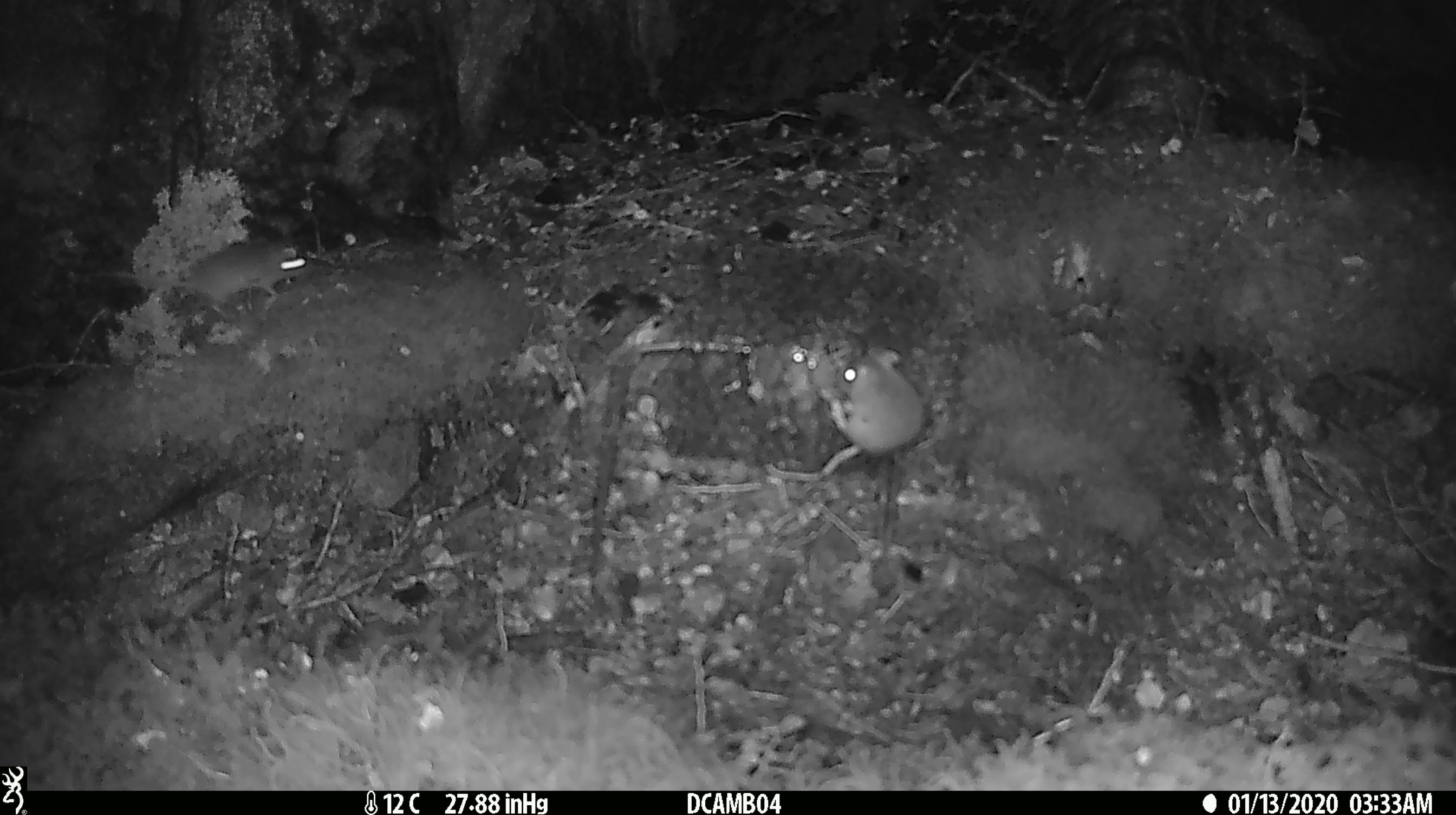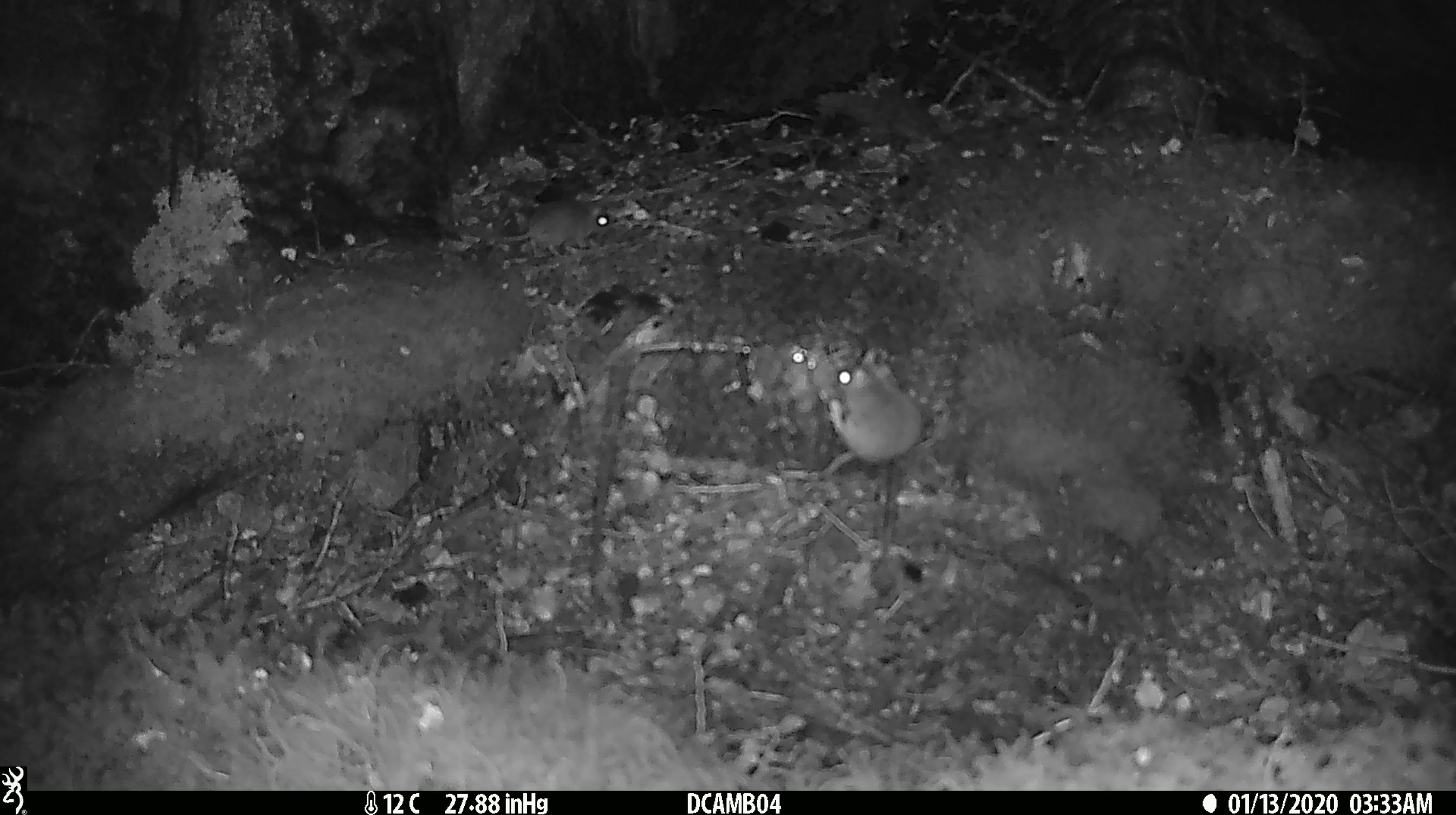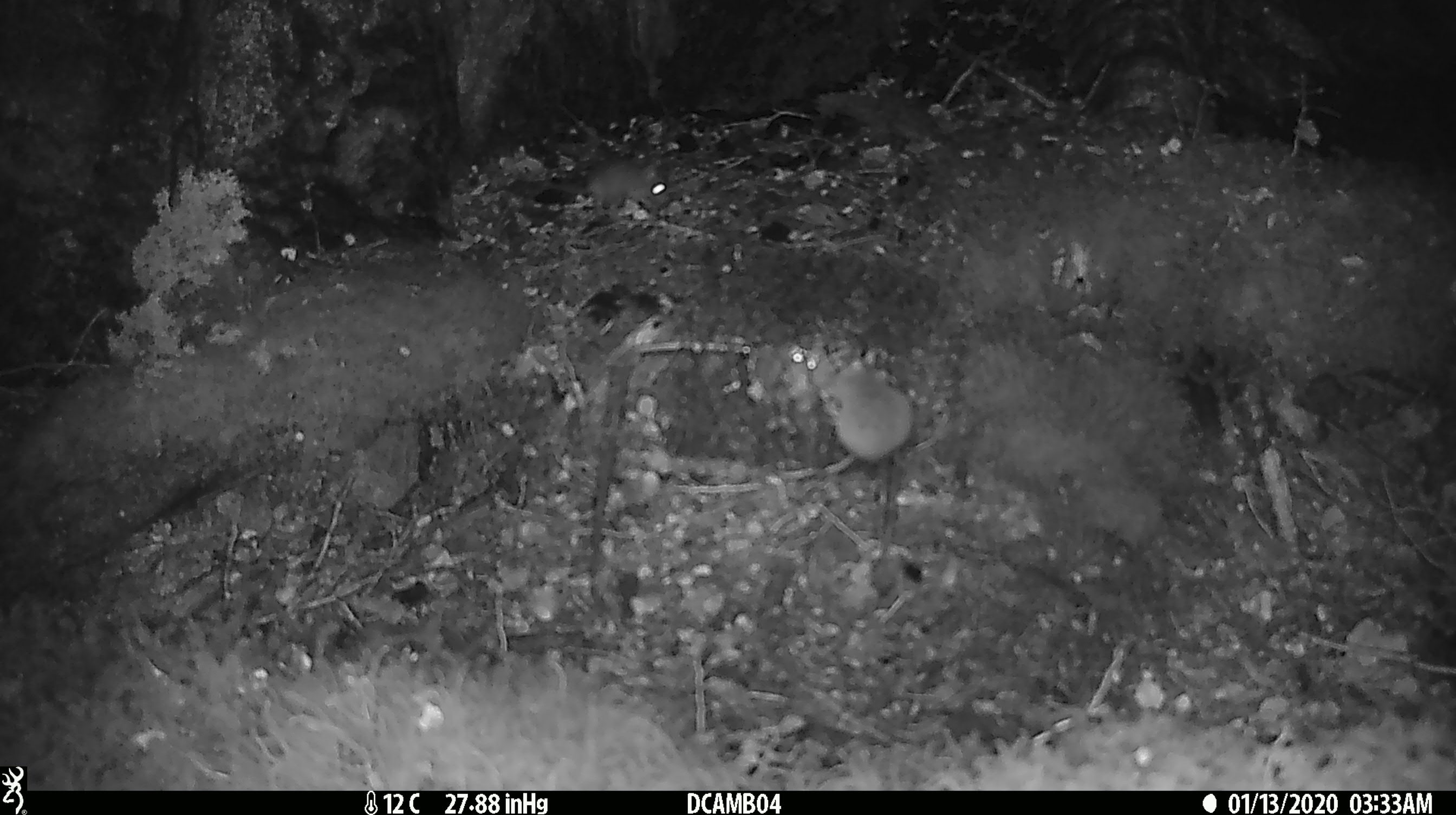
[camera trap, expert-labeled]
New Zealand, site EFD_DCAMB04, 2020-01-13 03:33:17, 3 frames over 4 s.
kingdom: Animalia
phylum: Chordata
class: Mammalia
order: Rodentia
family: Muridae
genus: Mus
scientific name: Mus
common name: mouse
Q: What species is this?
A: Mouse (Mus).